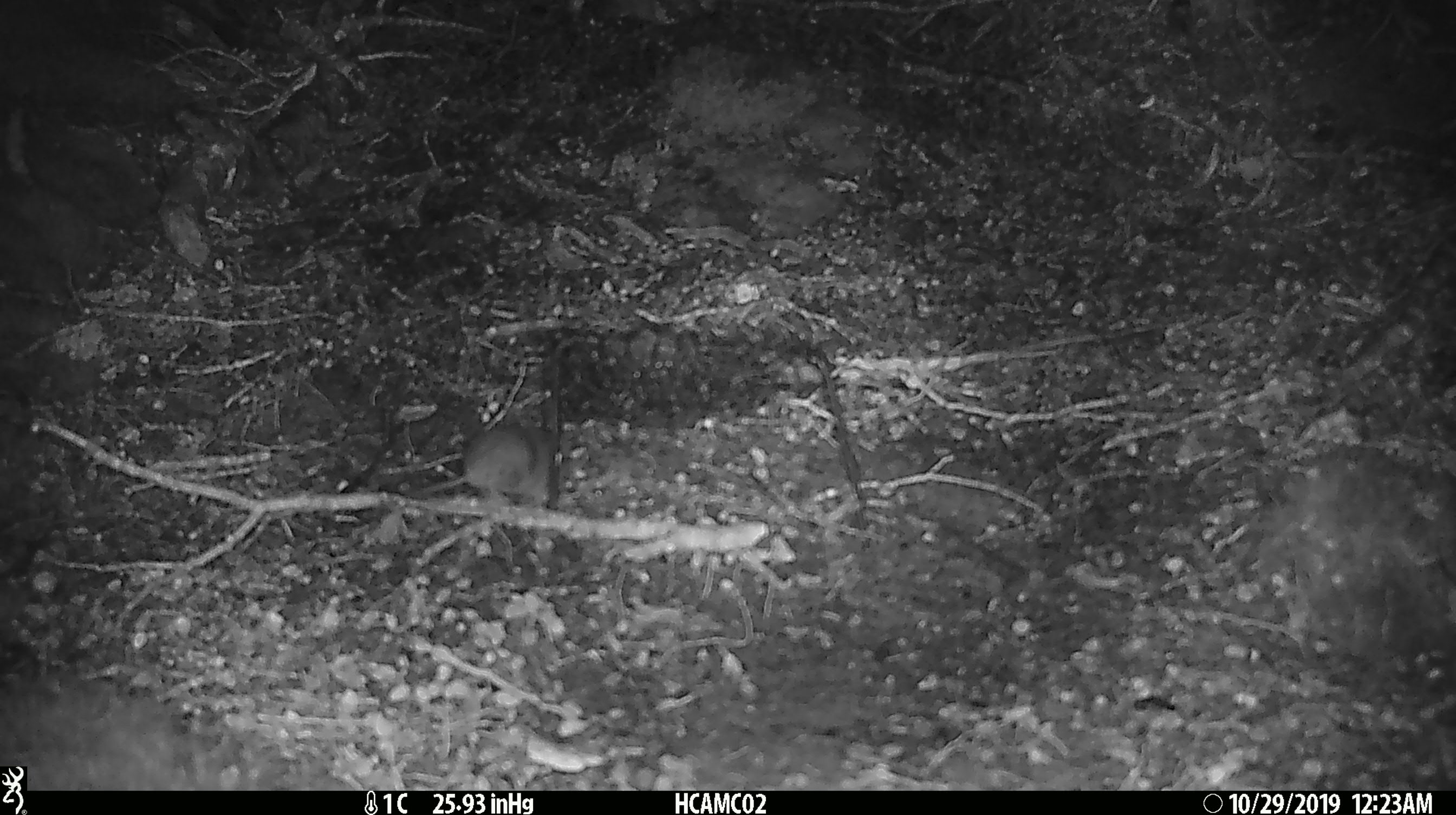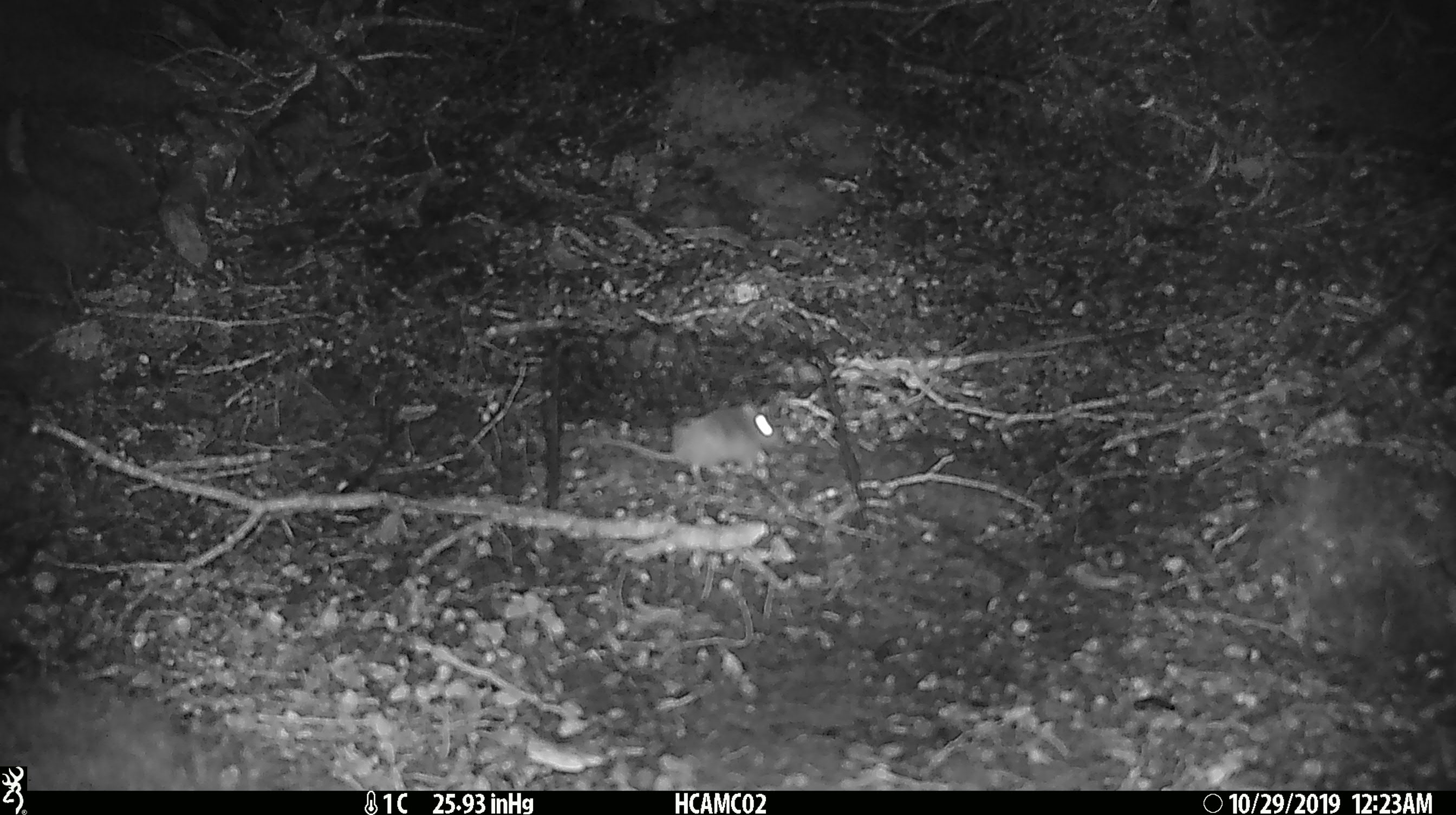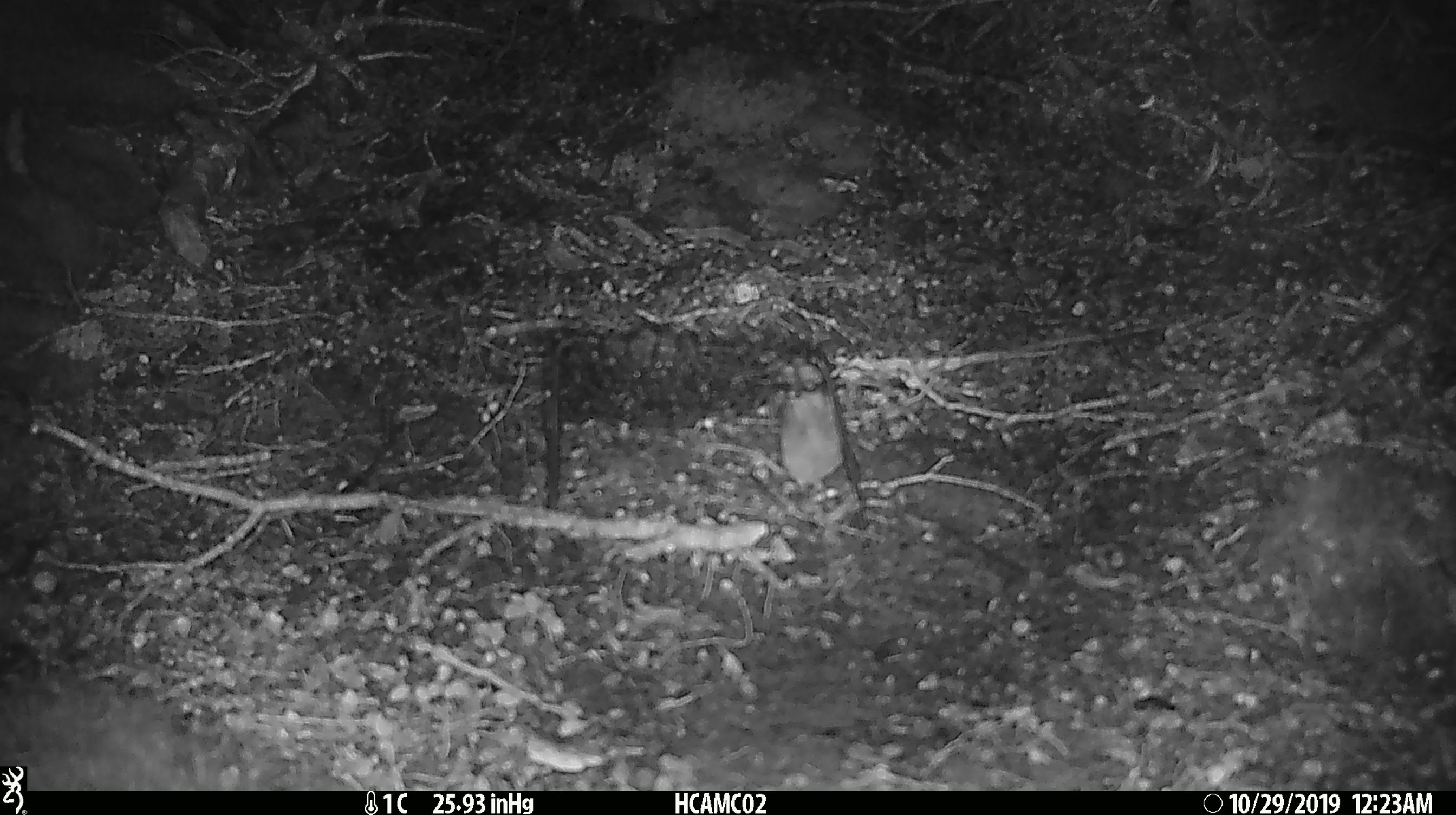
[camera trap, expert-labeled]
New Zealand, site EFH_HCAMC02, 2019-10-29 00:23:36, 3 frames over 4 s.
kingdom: Animalia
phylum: Chordata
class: Mammalia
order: Rodentia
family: Muridae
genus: Mus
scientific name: Mus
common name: mouse